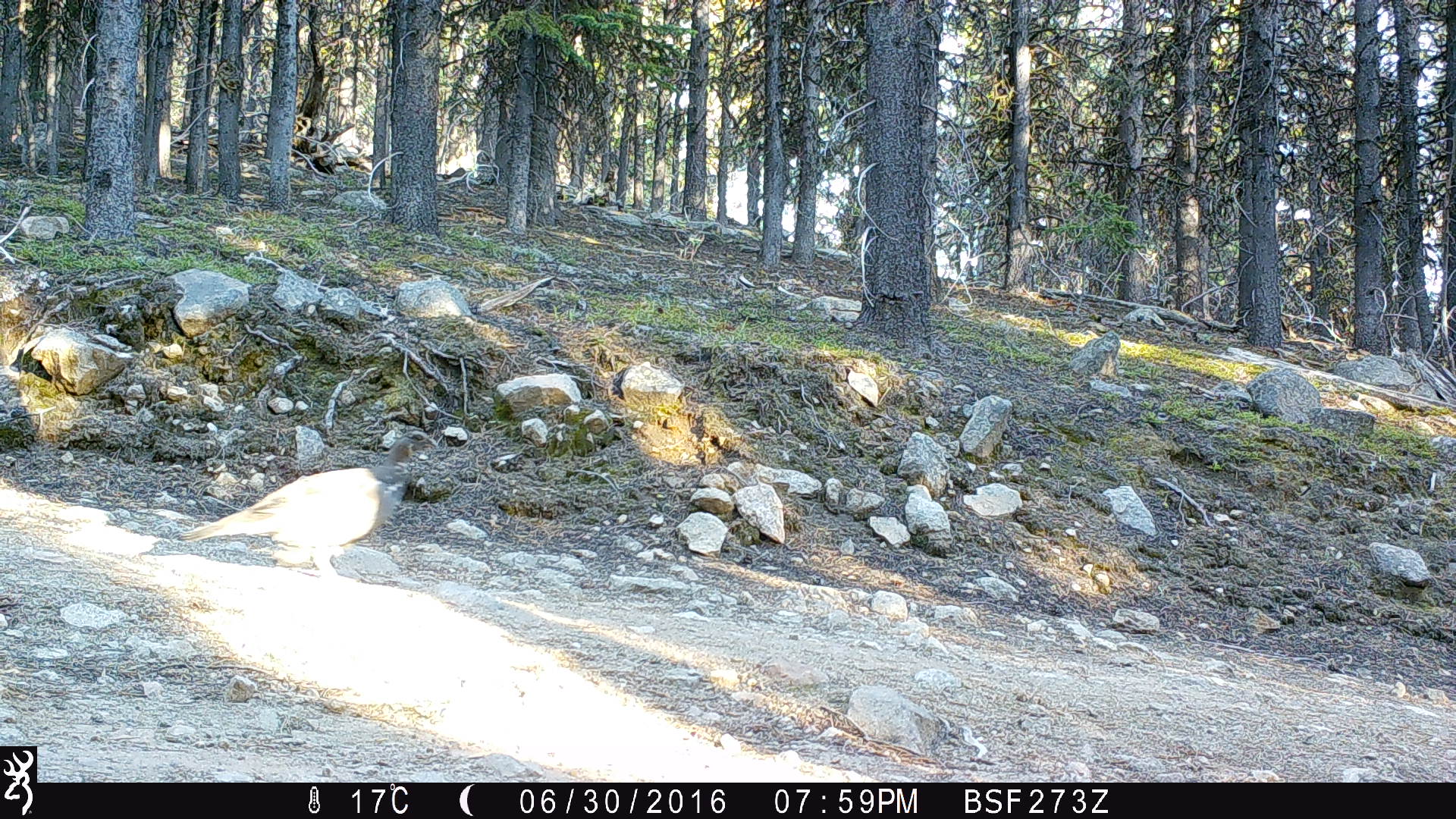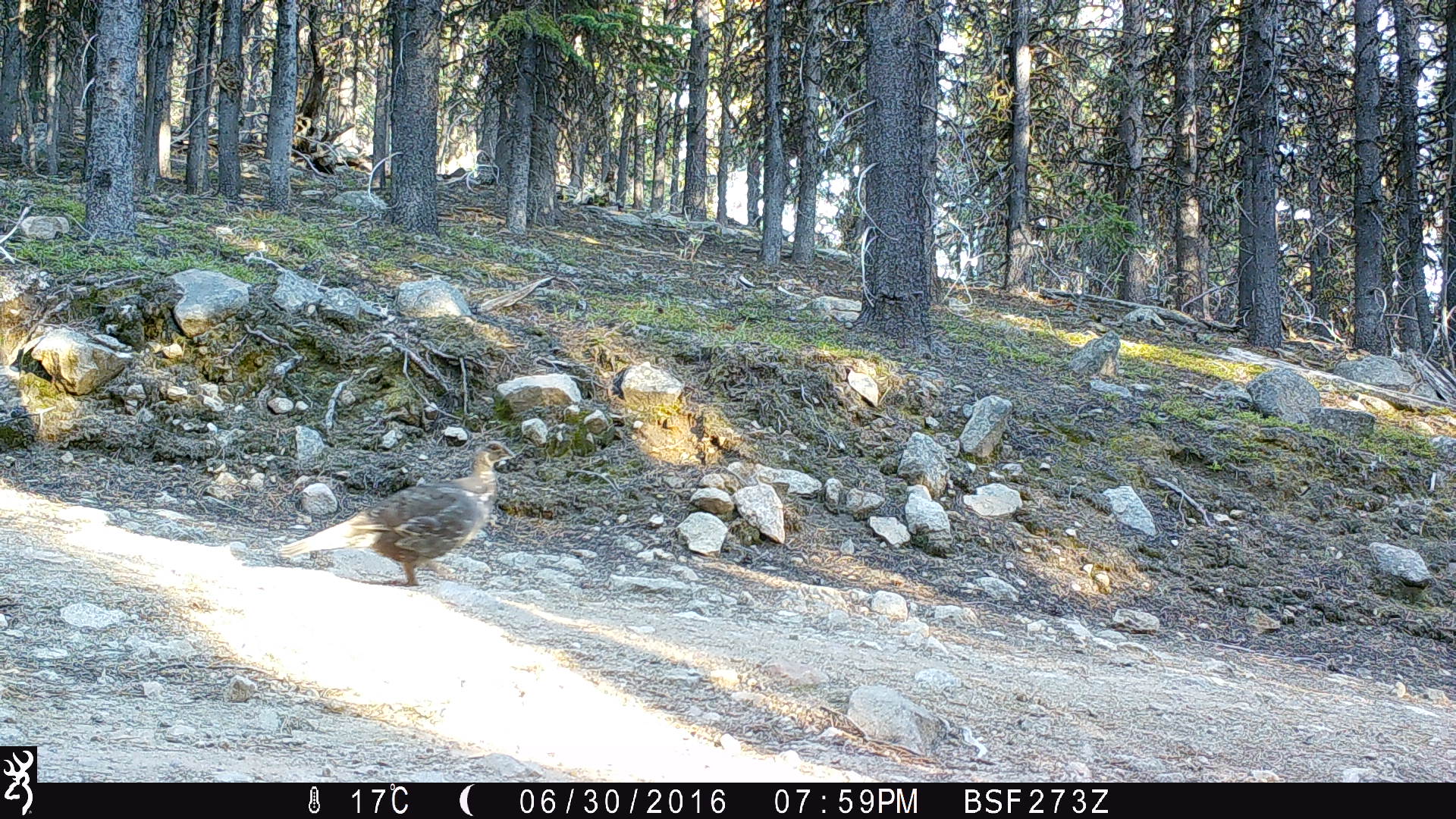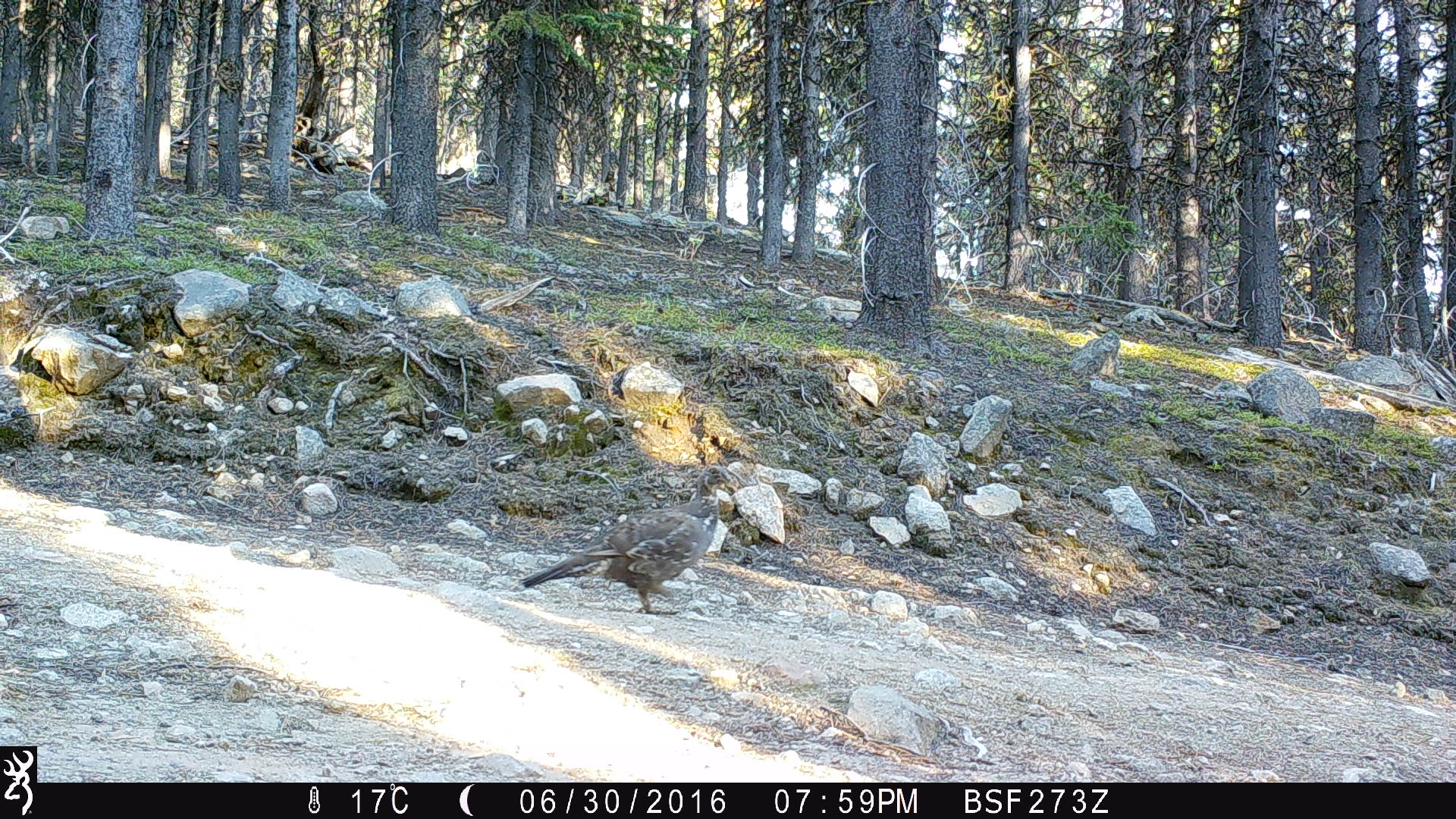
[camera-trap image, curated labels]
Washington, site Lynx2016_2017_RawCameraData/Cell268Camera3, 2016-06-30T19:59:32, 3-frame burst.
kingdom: Animalia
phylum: Chordata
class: Aves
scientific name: Aves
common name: birds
Aves (birds). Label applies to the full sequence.